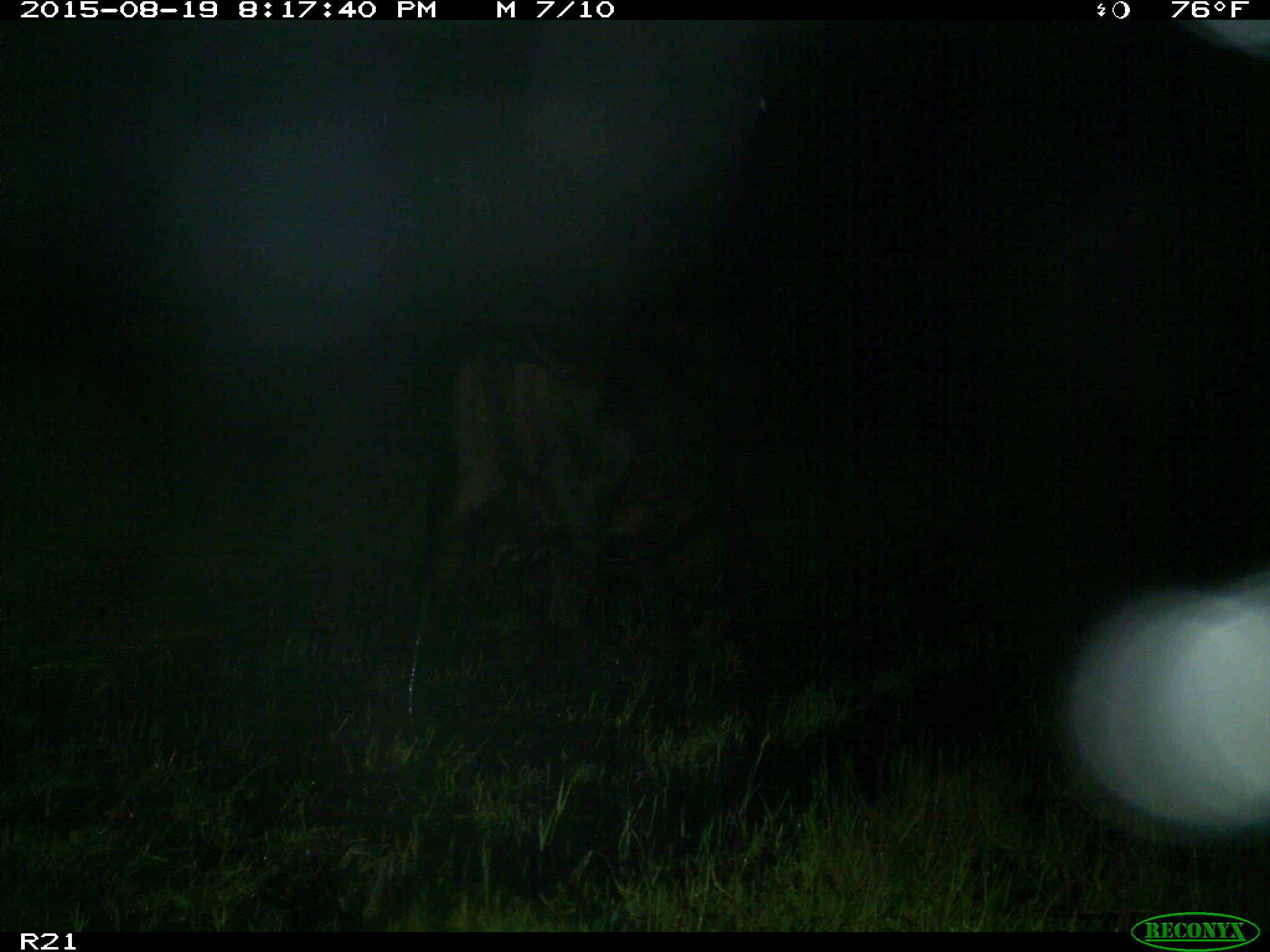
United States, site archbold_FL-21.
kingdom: Animalia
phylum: Chordata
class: Mammalia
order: Artiodactyla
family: Bovidae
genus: Bos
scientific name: Bos taurus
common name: domestic cow